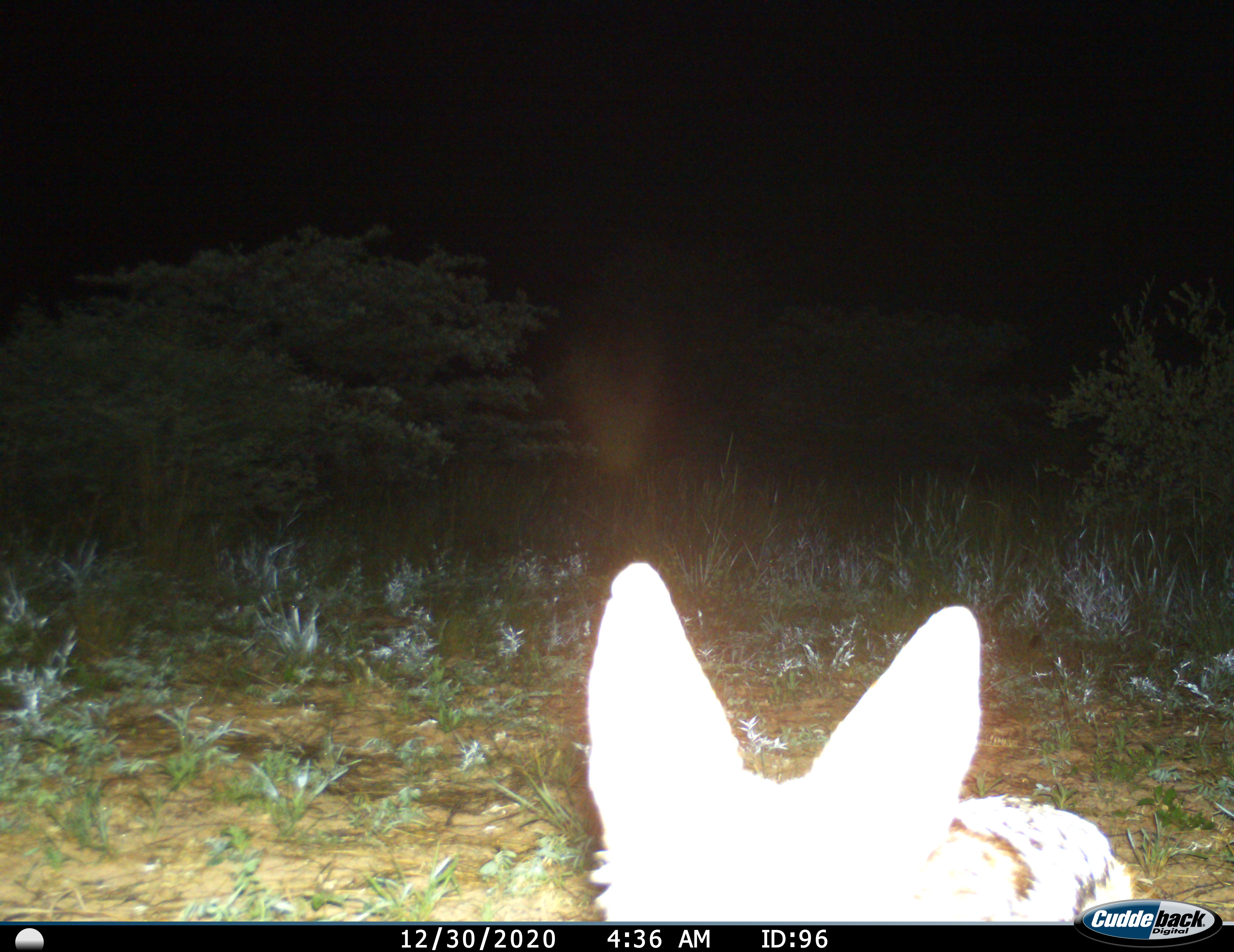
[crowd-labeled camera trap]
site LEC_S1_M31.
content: unidentified animal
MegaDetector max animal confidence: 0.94